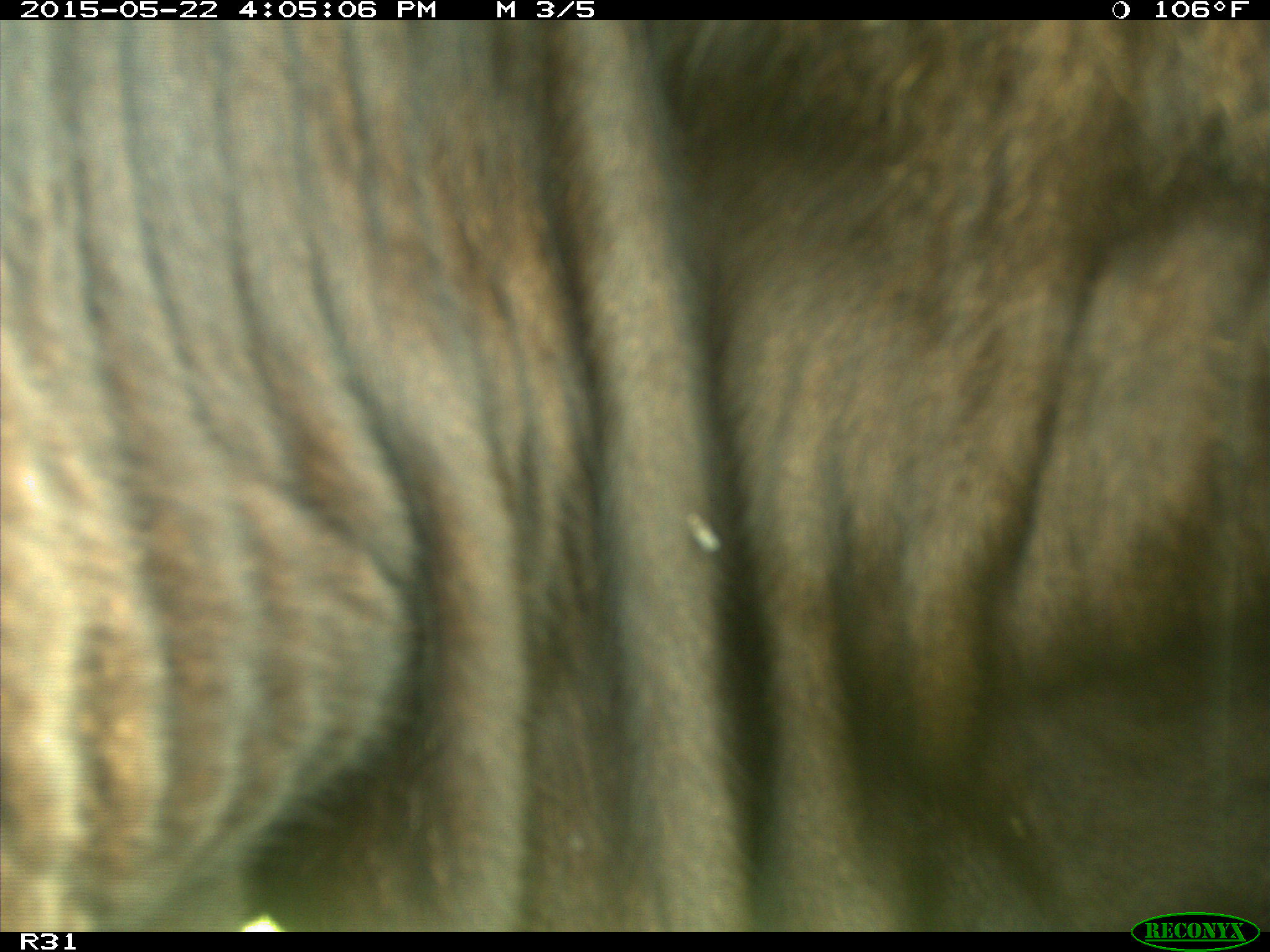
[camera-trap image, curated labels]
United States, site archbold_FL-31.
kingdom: Animalia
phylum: Chordata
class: Mammalia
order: Artiodactyla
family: Bovidae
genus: Bos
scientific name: Bos taurus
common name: domestic cow